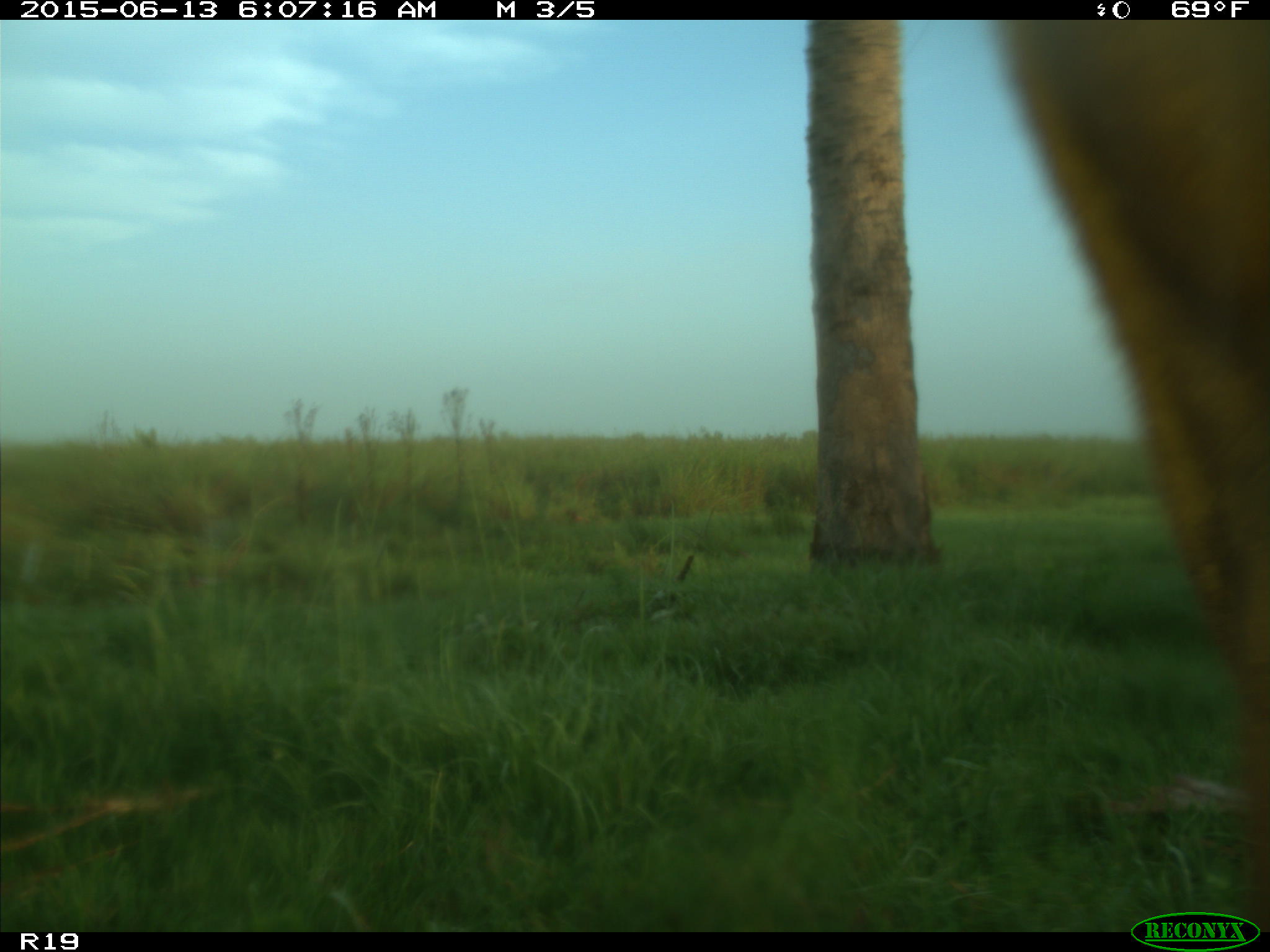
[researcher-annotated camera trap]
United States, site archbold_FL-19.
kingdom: Animalia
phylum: Chordata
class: Mammalia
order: Artiodactyla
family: Bovidae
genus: Bos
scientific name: Bos taurus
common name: domestic cow